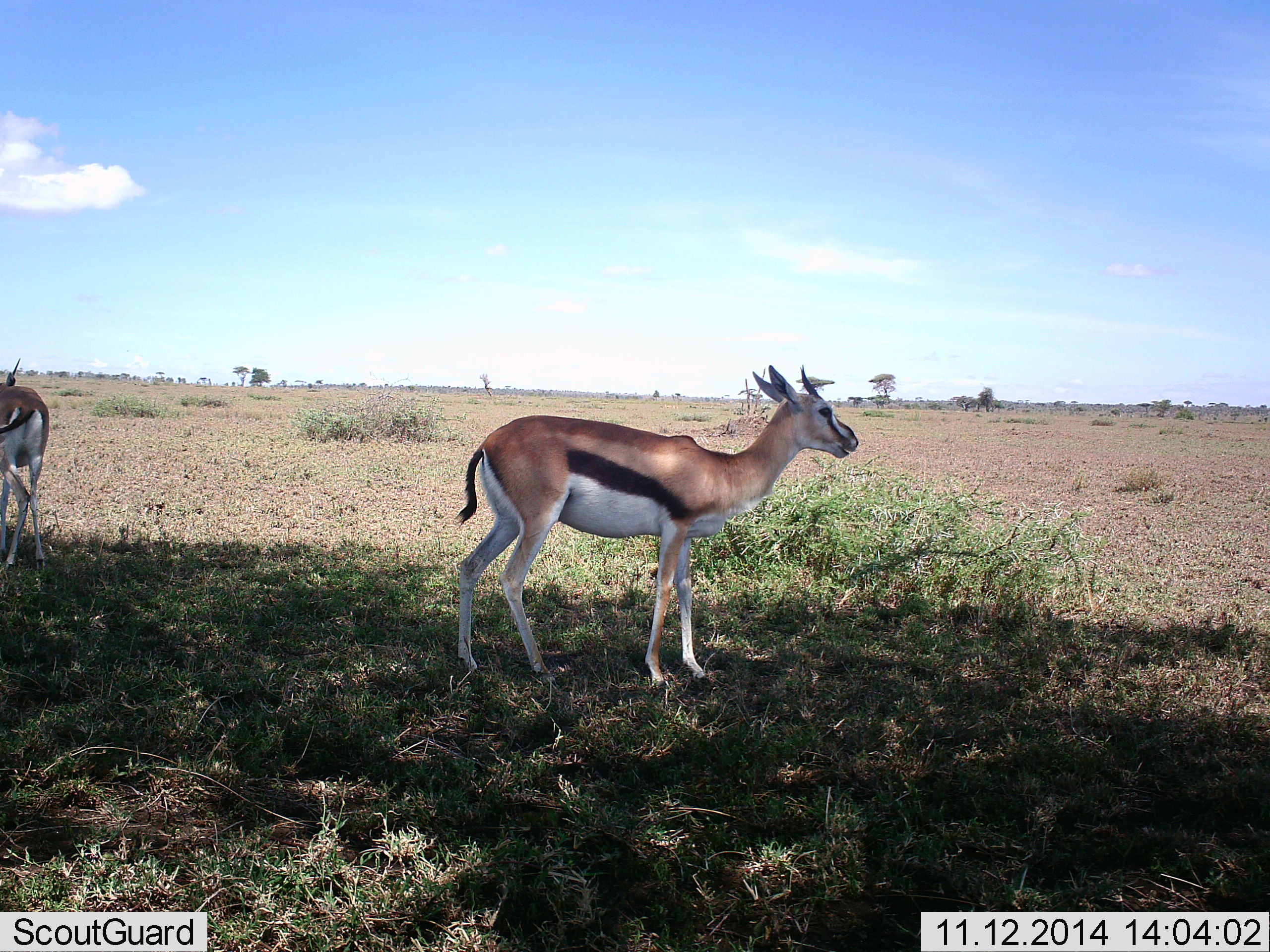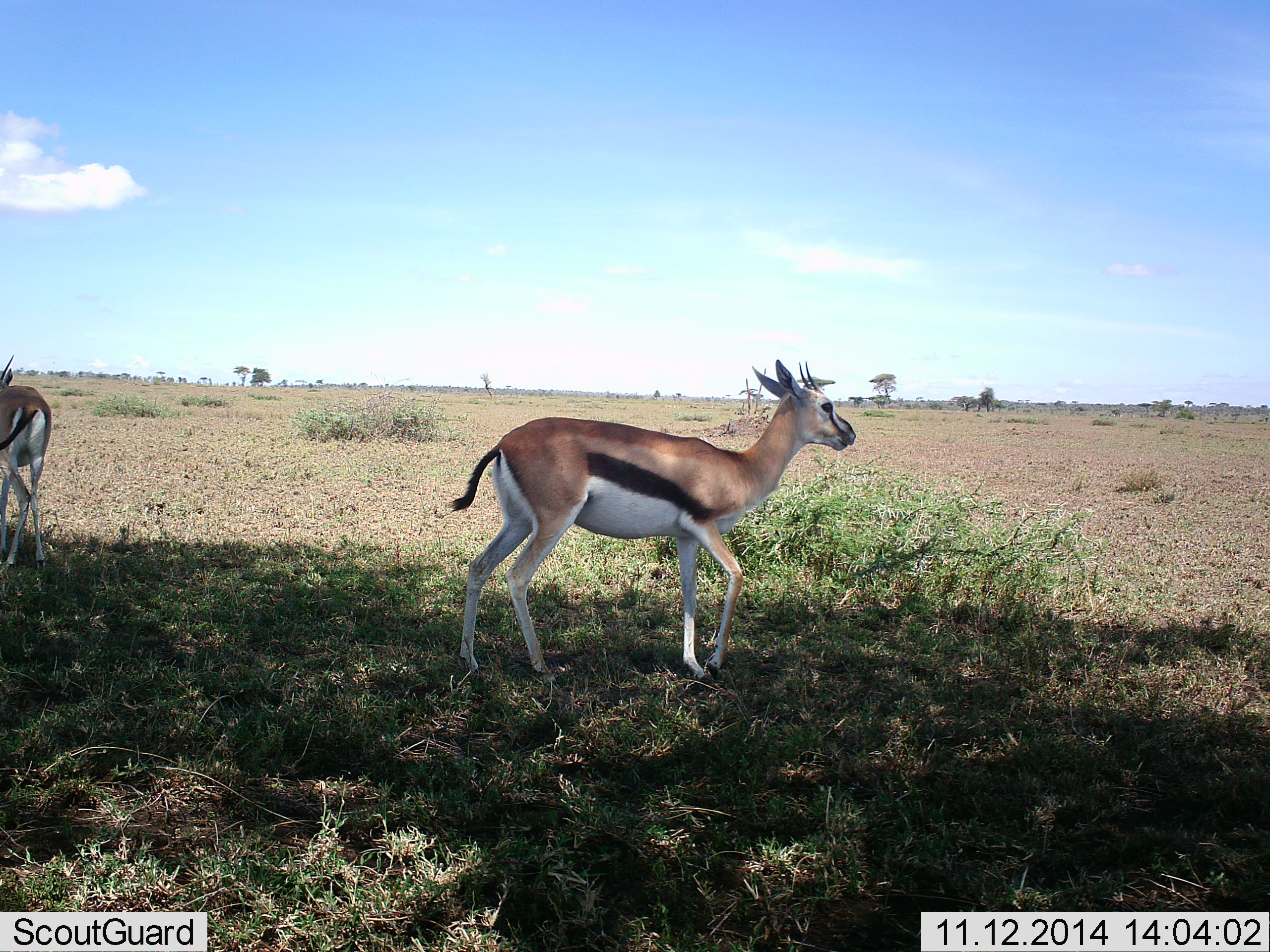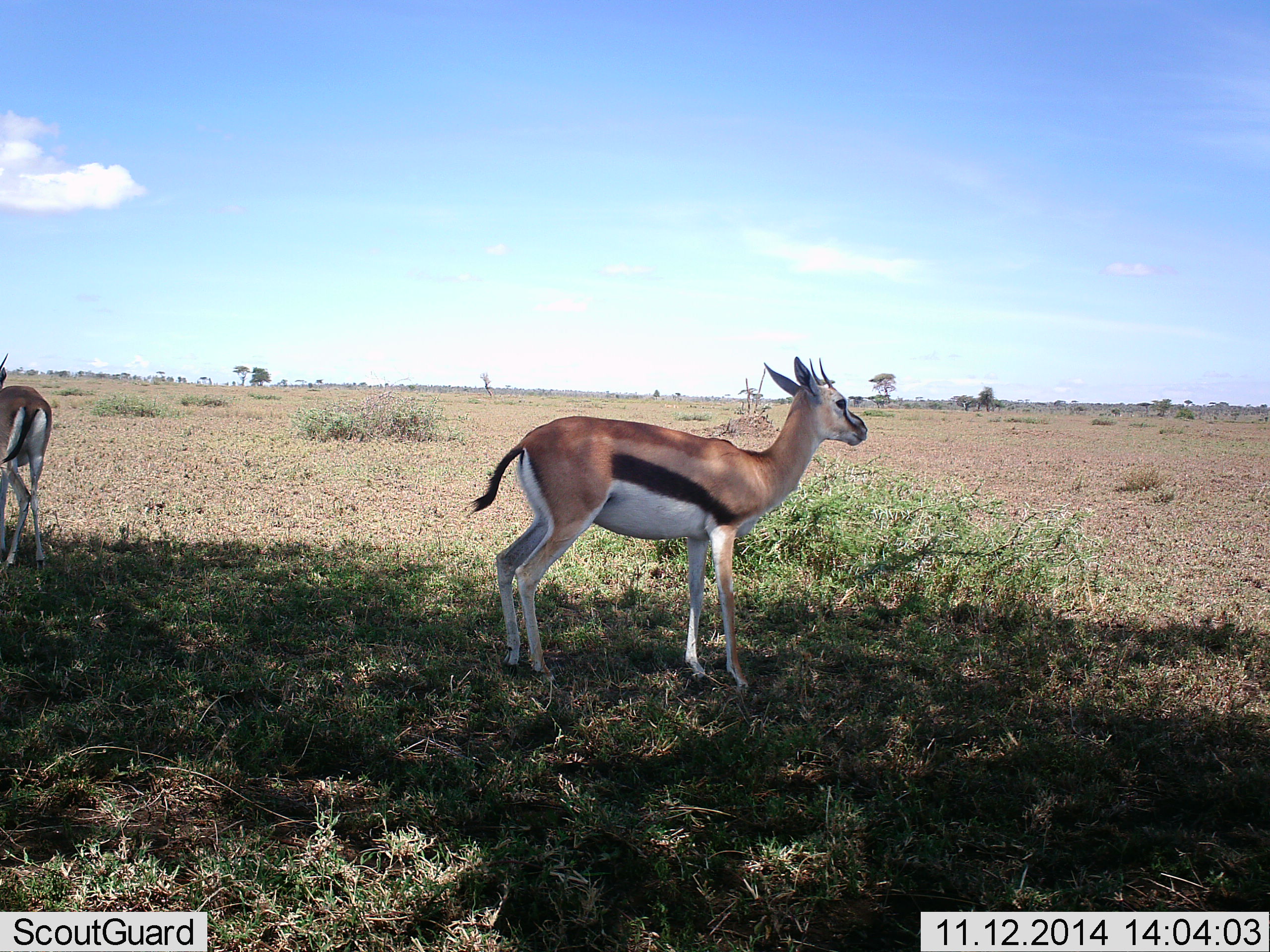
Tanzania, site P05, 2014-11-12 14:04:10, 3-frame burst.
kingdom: Animalia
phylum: Chordata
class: Mammalia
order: Artiodactyla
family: Bovidae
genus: Eudorcas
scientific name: Eudorcas thomsonii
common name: thomson's gazelle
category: gazellethomsons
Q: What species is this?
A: Gazellethomsons (thomson's gazelle) (Eudorcas thomsonii).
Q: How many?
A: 2.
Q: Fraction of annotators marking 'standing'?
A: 100%.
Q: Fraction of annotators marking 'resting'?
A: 0%.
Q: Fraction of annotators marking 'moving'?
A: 40%.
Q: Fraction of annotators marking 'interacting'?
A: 0%.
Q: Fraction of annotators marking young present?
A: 0%.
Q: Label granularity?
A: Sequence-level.